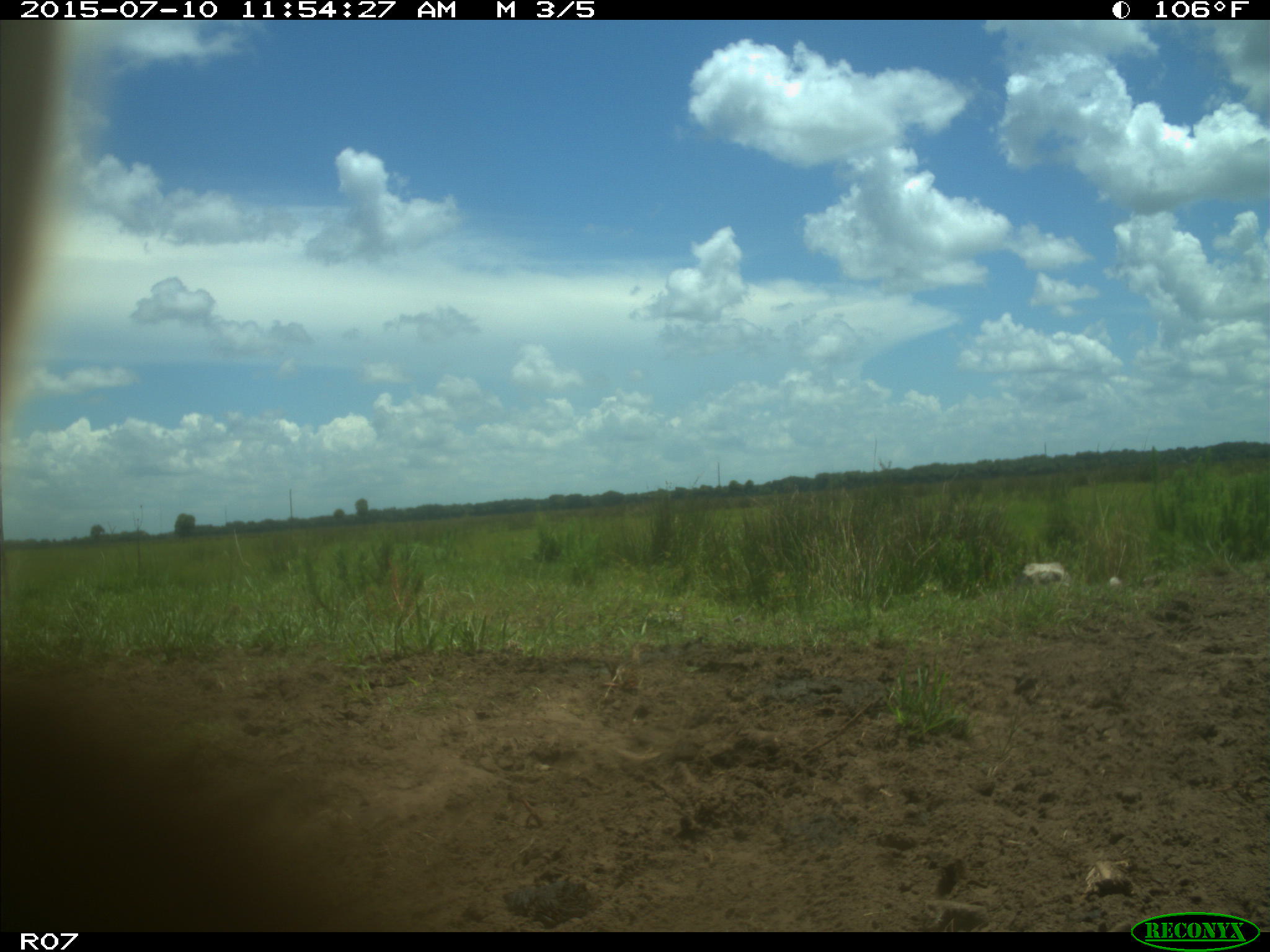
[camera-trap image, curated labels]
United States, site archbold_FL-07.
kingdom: Animalia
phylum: Chordata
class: Mammalia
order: Artiodactyla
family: Bovidae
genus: Bos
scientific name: Bos taurus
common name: domestic cow